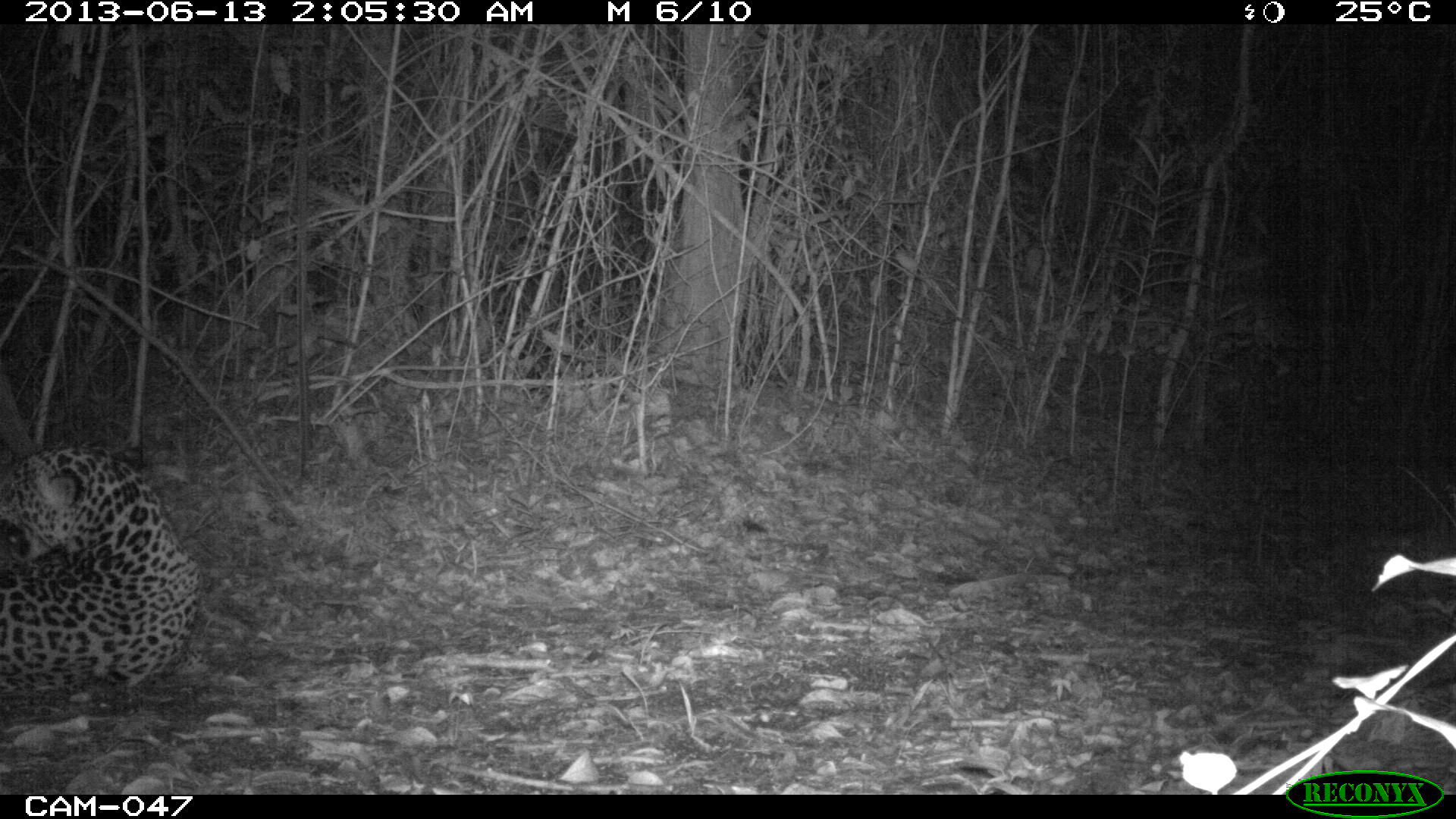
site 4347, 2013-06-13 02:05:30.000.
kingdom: Animalia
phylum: Chordata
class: Mammalia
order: Carnivora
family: Felidae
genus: Panthera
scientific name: Panthera onca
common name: jaguar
Panthera onca (jaguar), count 1, sex male.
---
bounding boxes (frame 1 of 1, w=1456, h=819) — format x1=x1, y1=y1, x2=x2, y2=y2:
panthera onca: x1=0, y1=442, x2=205, y2=697